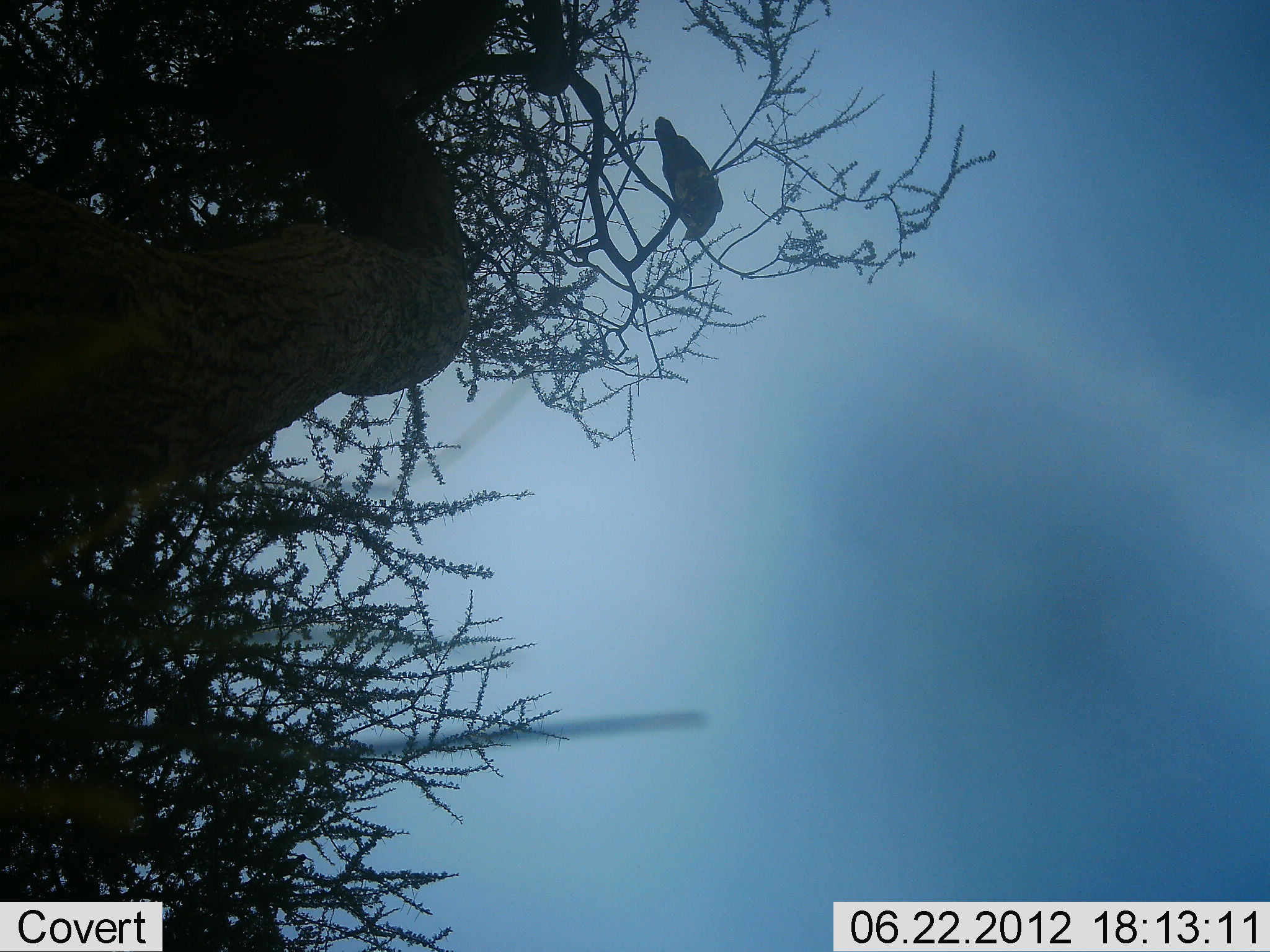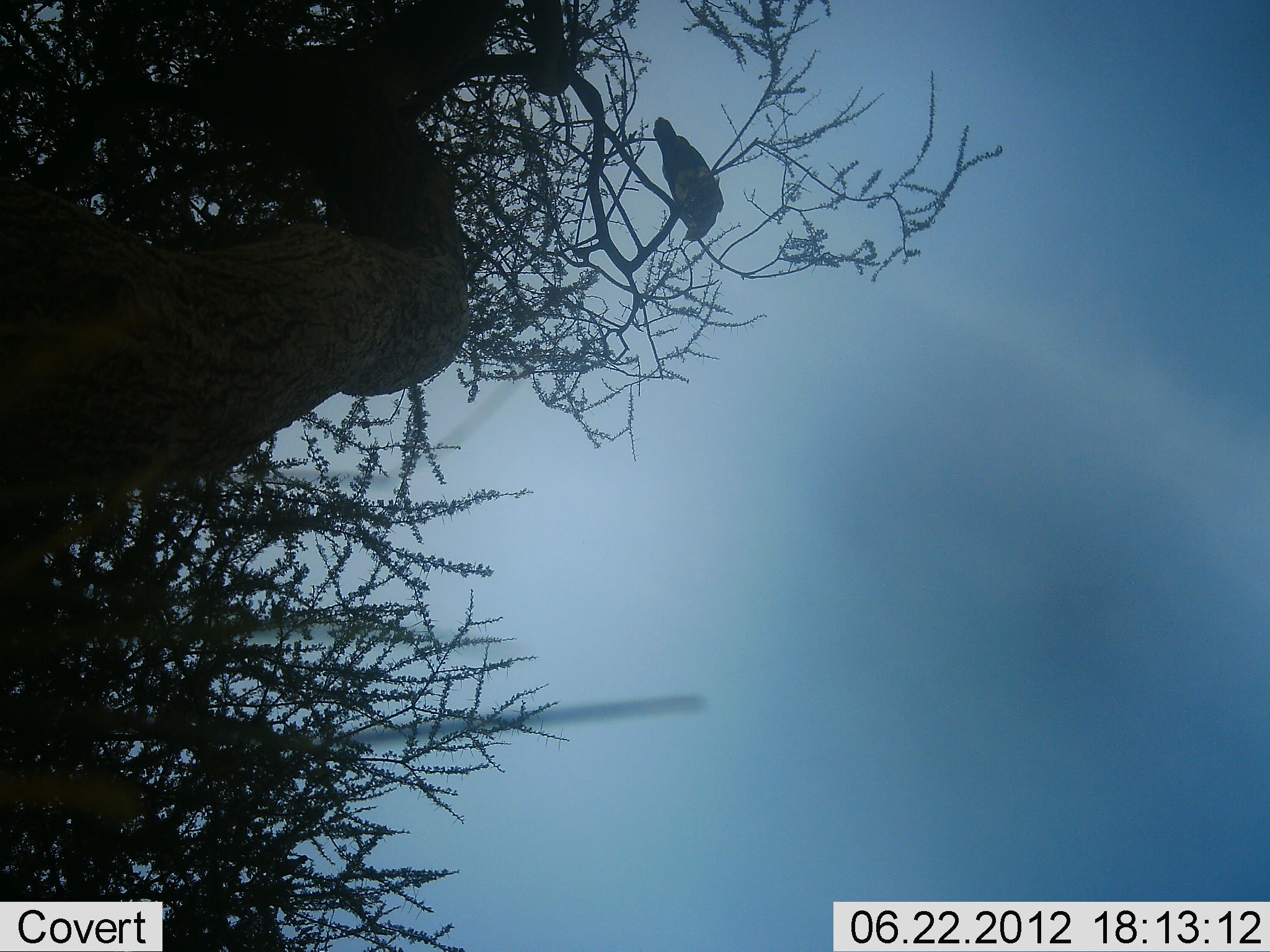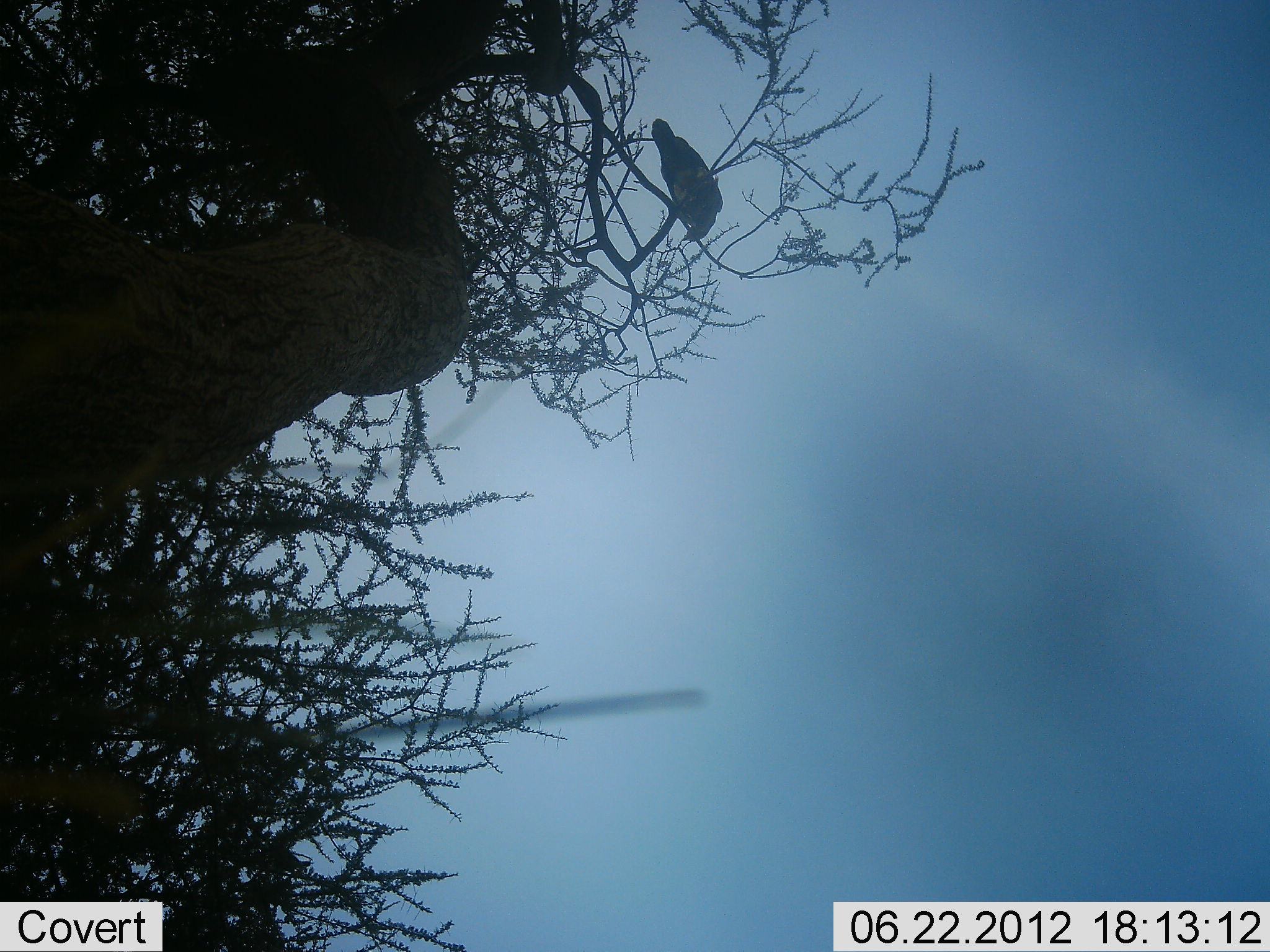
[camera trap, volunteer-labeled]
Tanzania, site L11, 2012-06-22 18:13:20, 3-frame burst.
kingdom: Animalia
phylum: Chordata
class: Aves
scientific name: Aves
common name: bird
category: otherbird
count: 1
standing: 60%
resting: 40%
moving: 0%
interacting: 0%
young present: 0%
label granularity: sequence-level